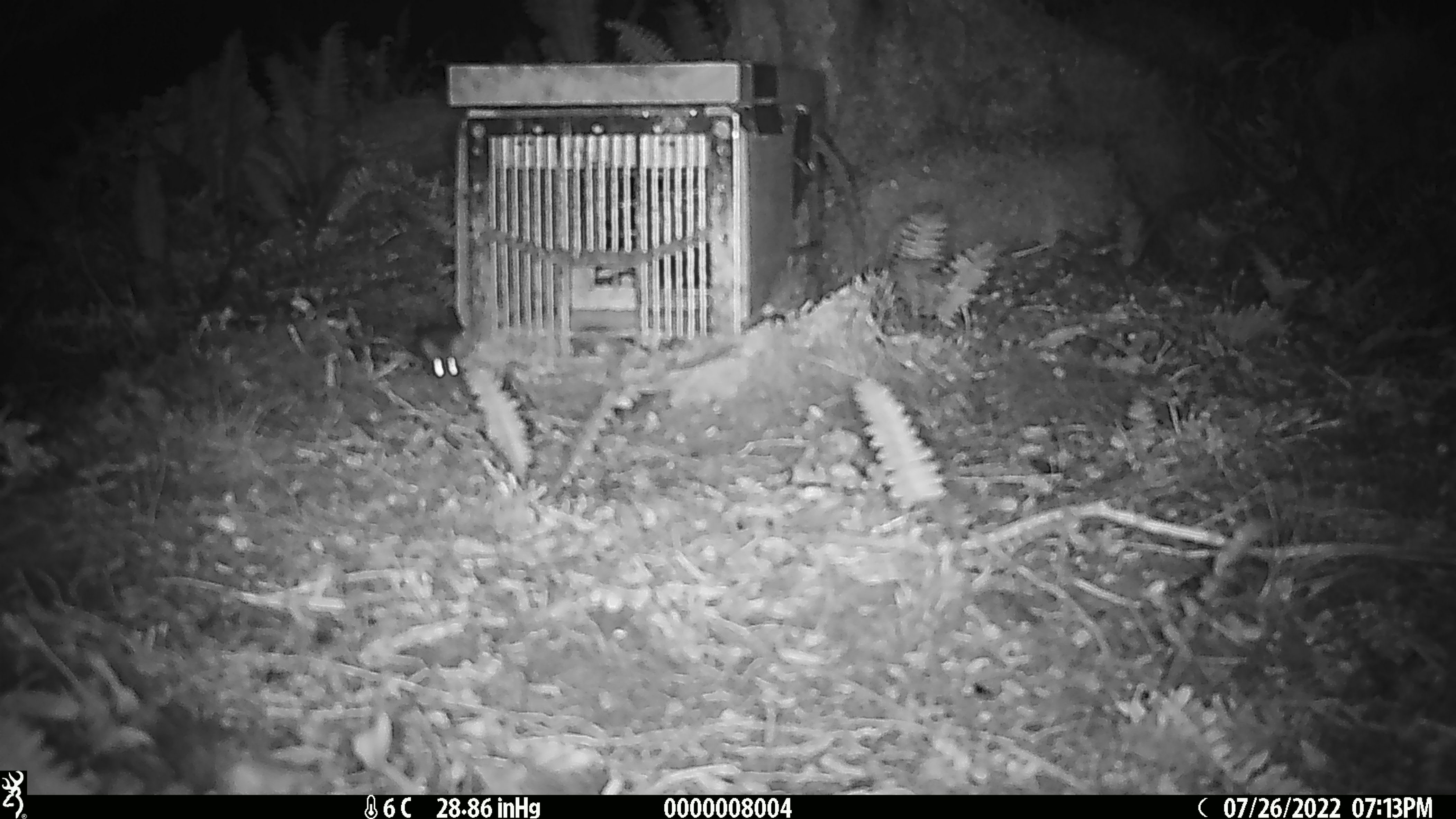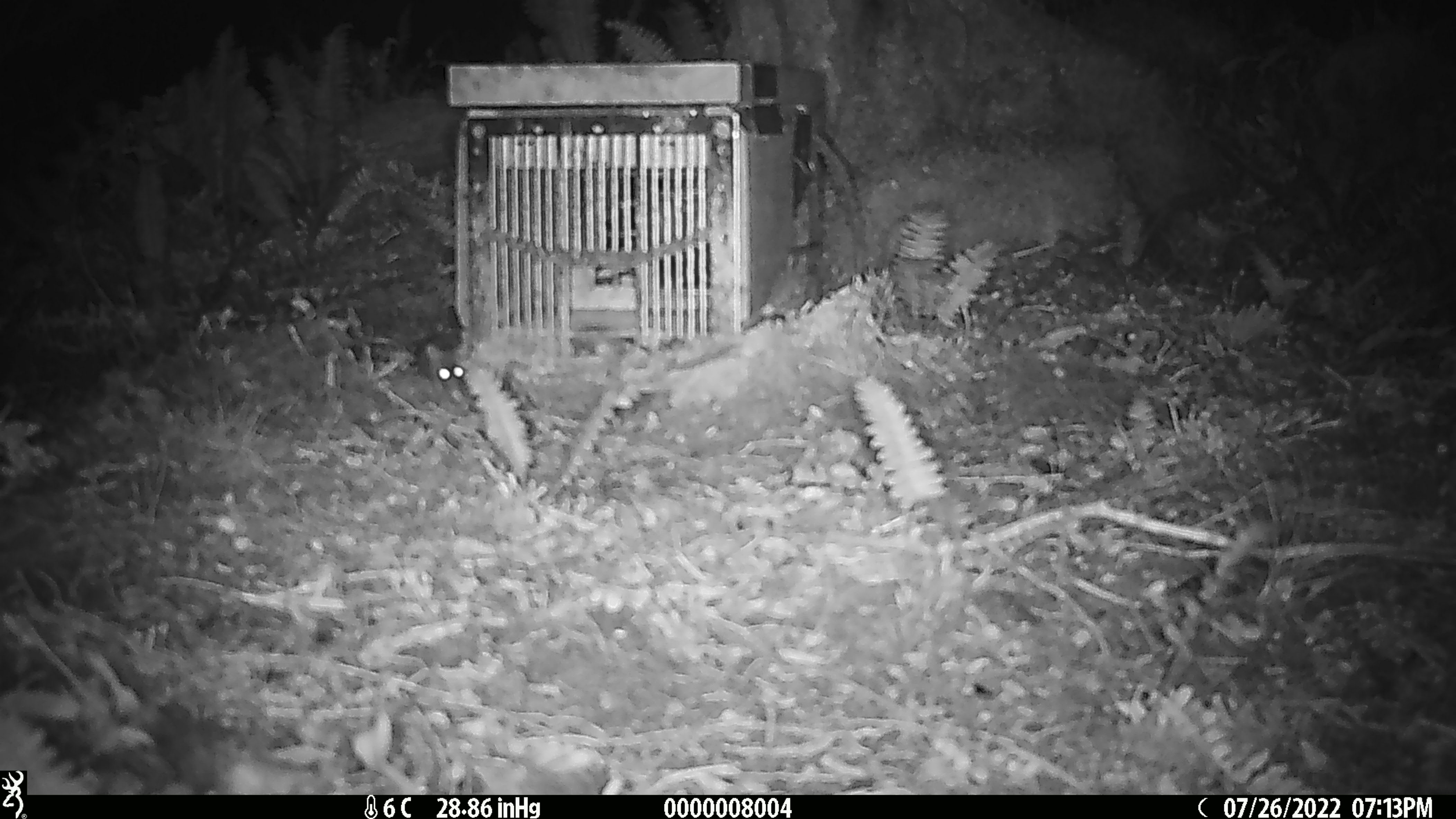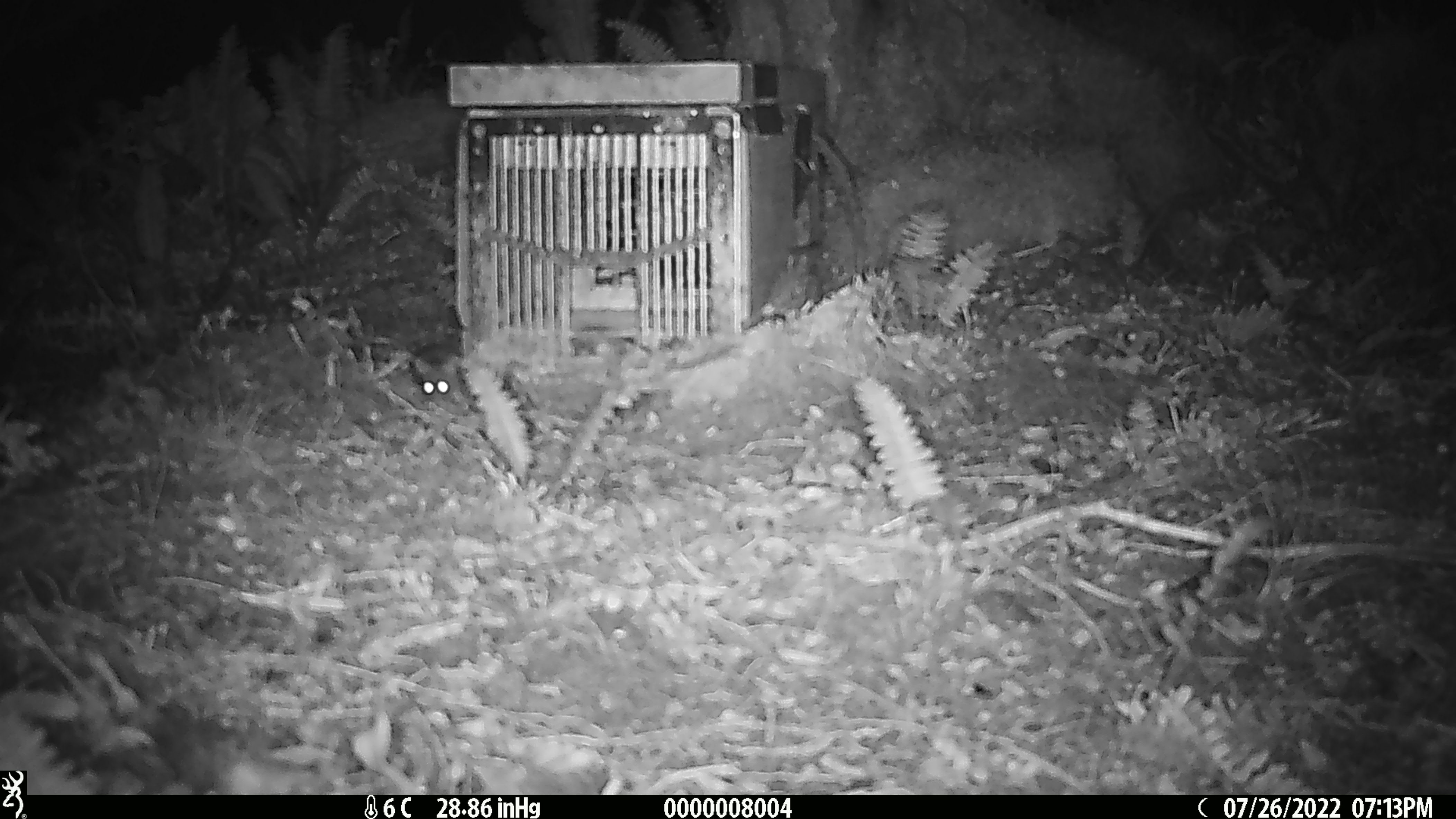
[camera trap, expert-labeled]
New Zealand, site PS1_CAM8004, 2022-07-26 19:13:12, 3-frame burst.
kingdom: Animalia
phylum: Chordata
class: Mammalia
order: Rodentia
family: Muridae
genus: Mus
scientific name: Mus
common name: mouse